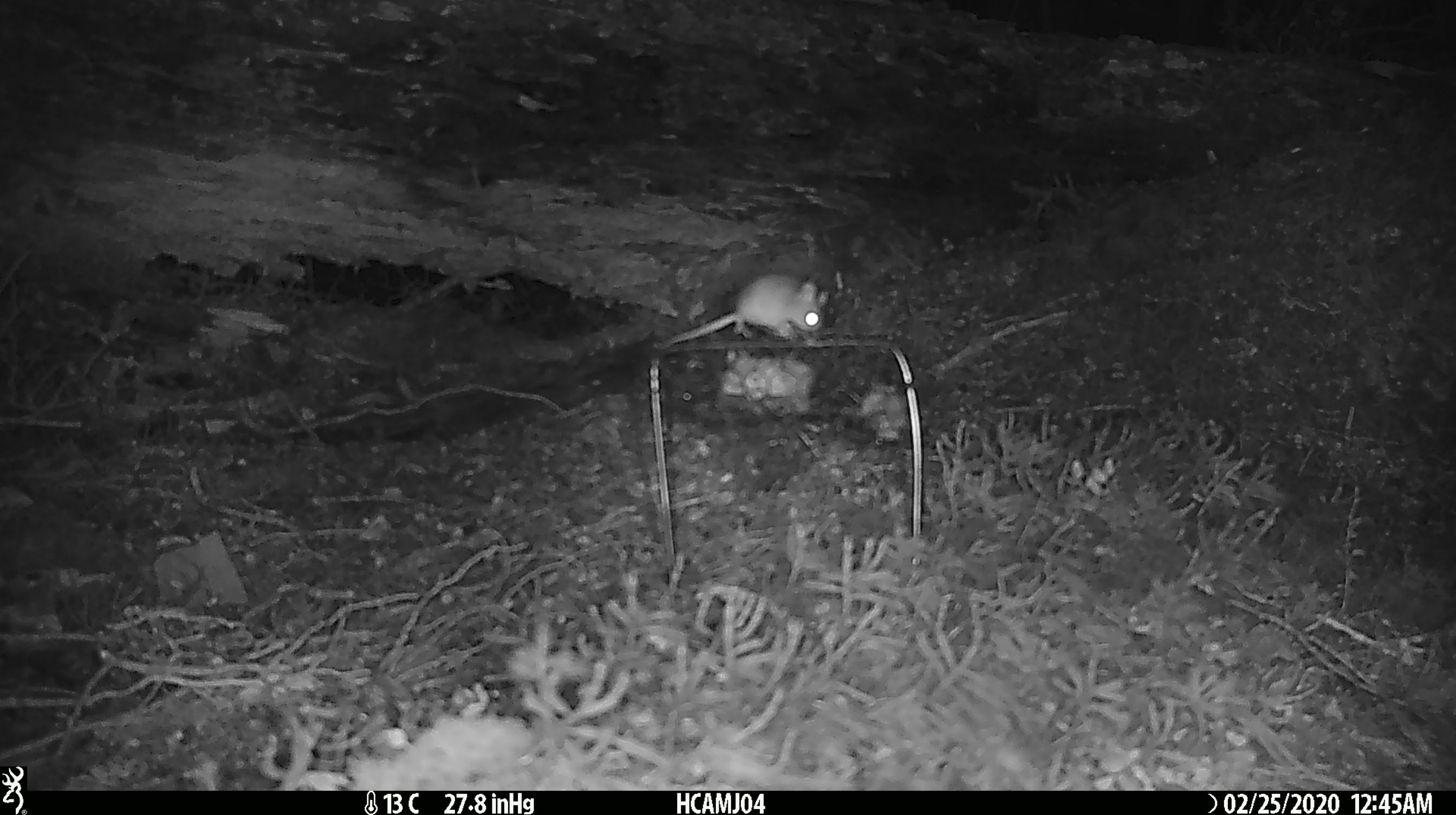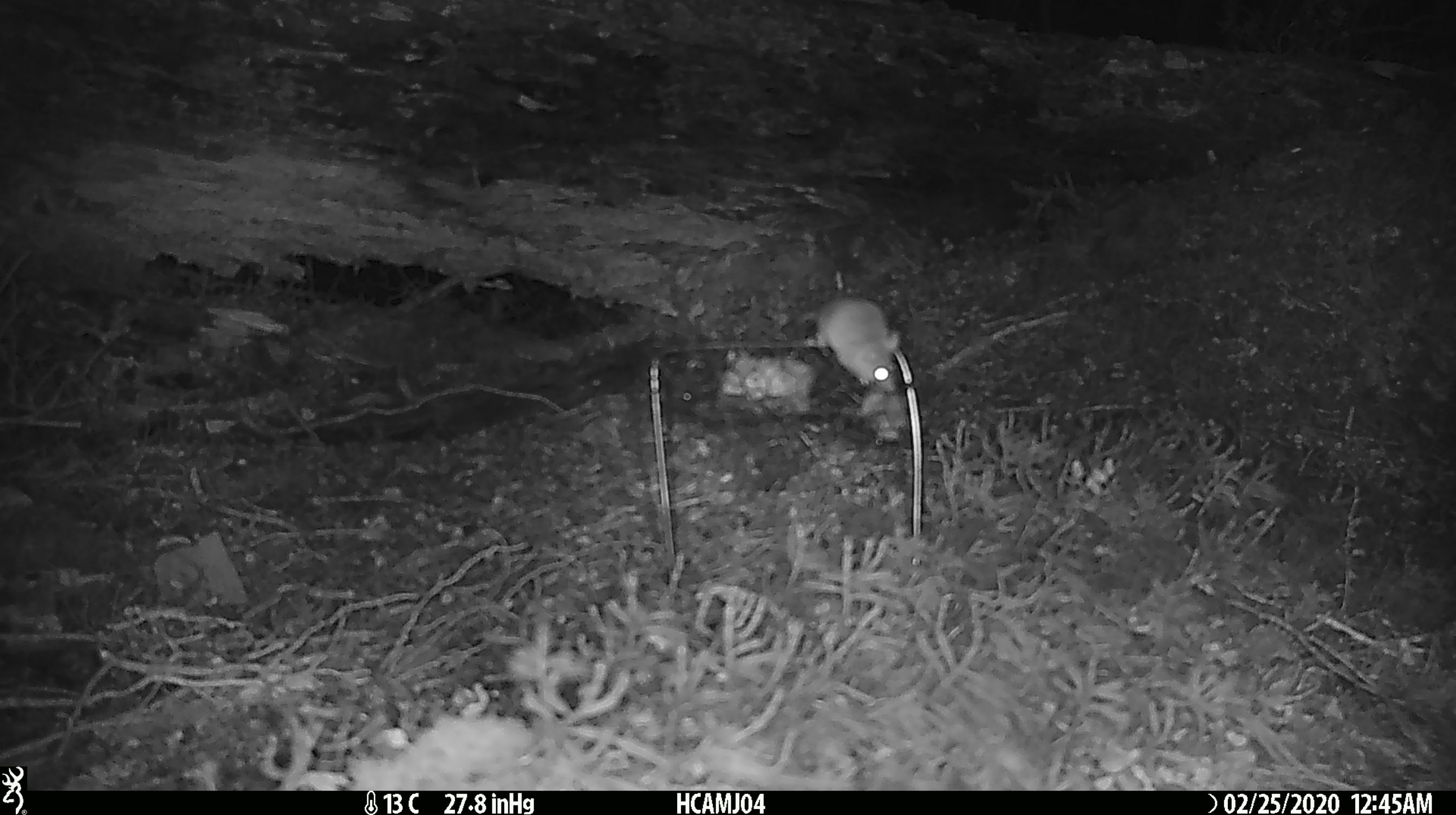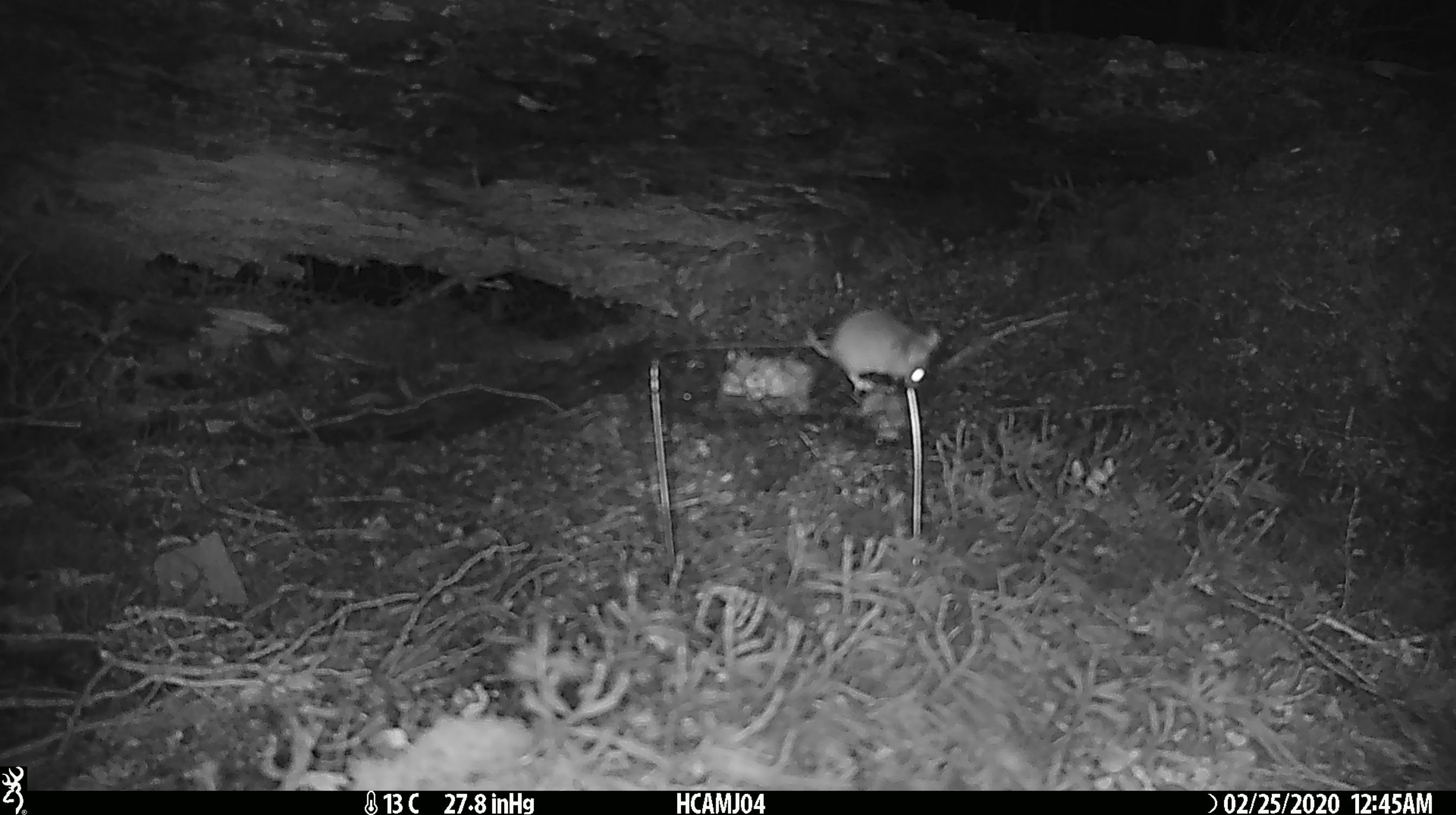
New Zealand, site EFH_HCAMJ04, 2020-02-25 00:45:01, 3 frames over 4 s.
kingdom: Animalia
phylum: Chordata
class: Mammalia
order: Rodentia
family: Muridae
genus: Mus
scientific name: Mus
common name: mouse